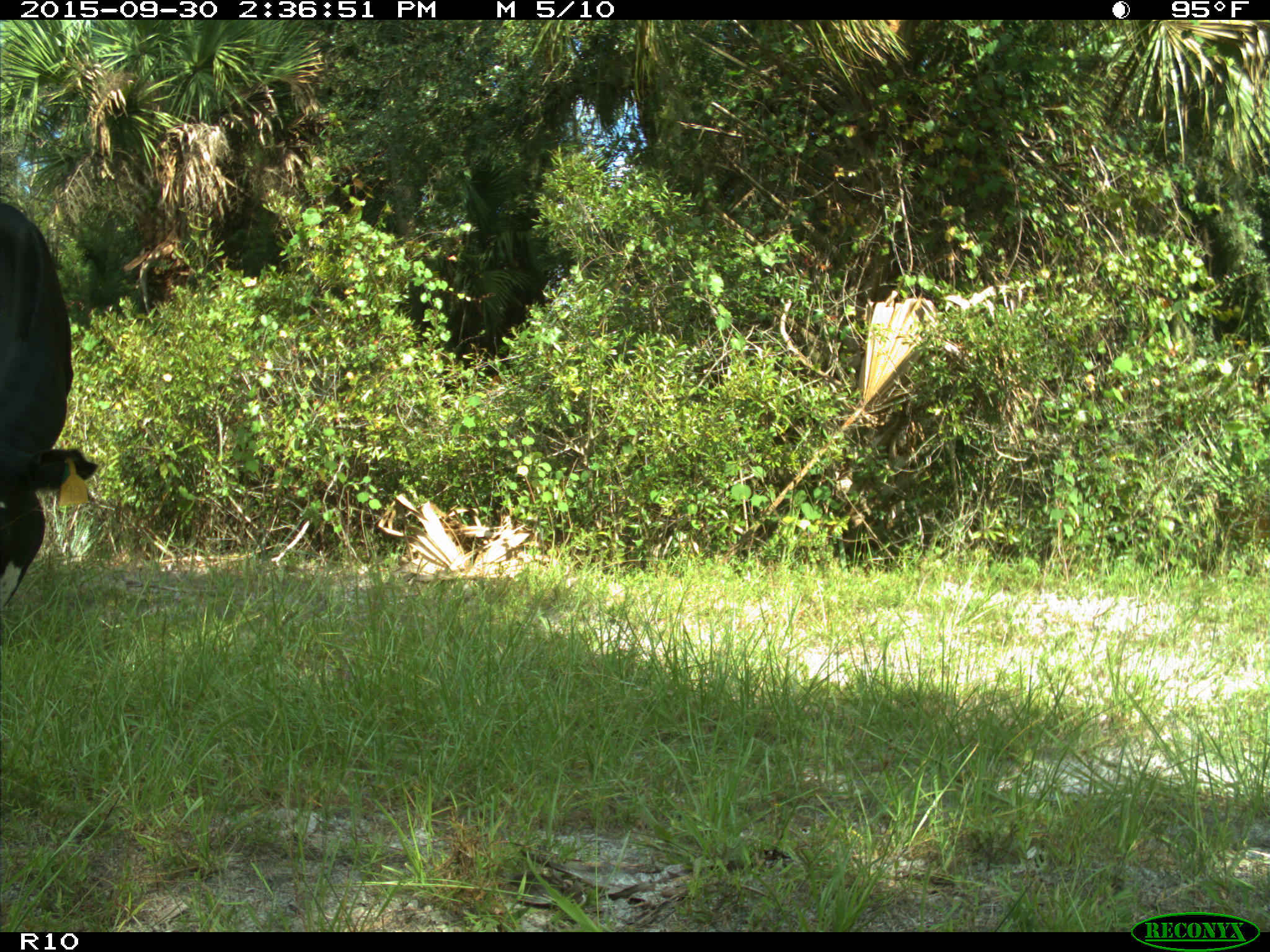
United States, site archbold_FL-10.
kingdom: Animalia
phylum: Chordata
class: Mammalia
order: Artiodactyla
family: Bovidae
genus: Bos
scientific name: Bos taurus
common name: domestic cow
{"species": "Bos taurus (domestic cow)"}